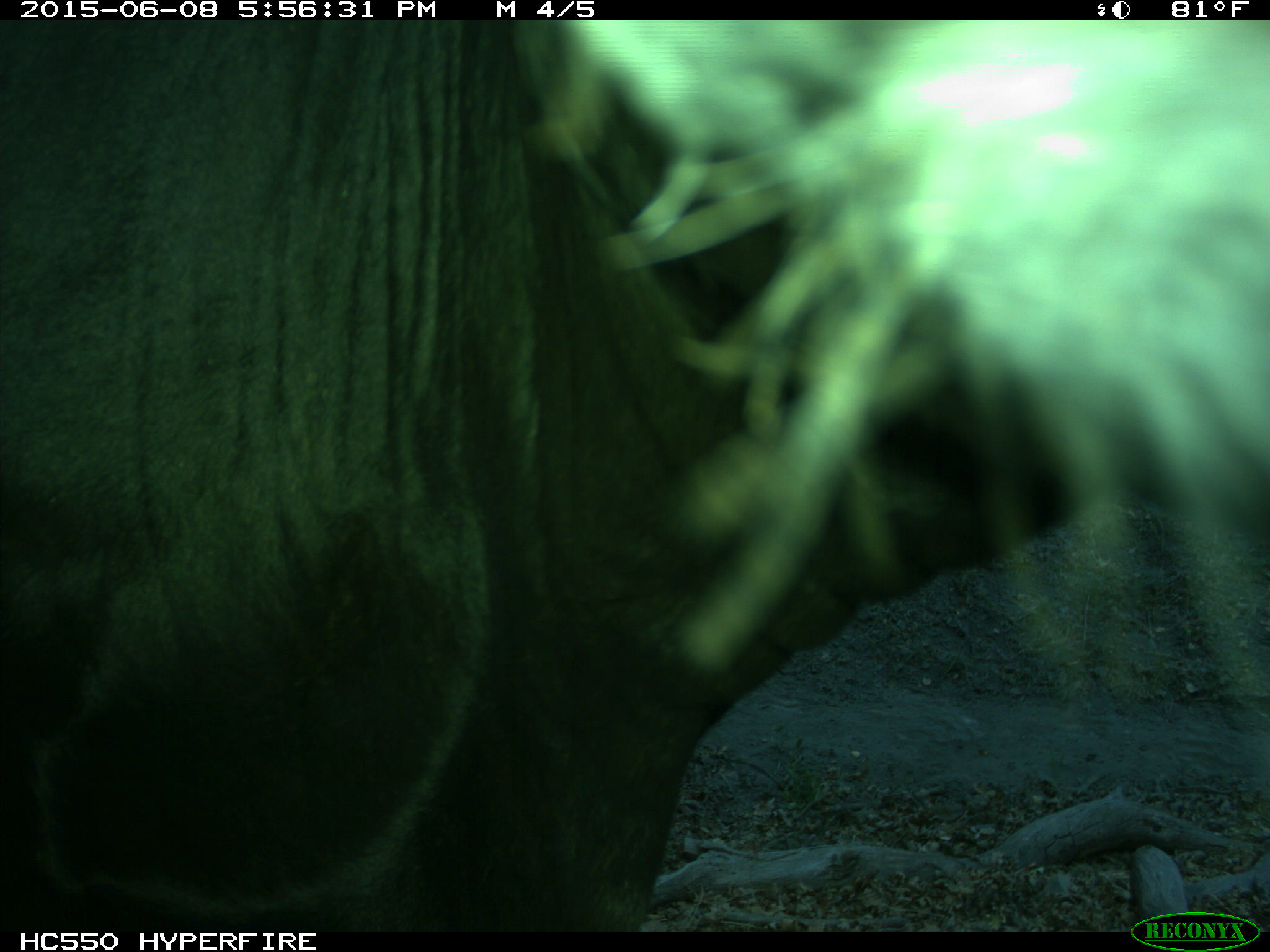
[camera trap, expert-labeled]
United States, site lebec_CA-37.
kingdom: Animalia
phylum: Chordata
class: Mammalia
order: Artiodactyla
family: Bovidae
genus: Bos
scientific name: Bos taurus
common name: domestic cow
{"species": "Bos taurus (domestic cow)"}